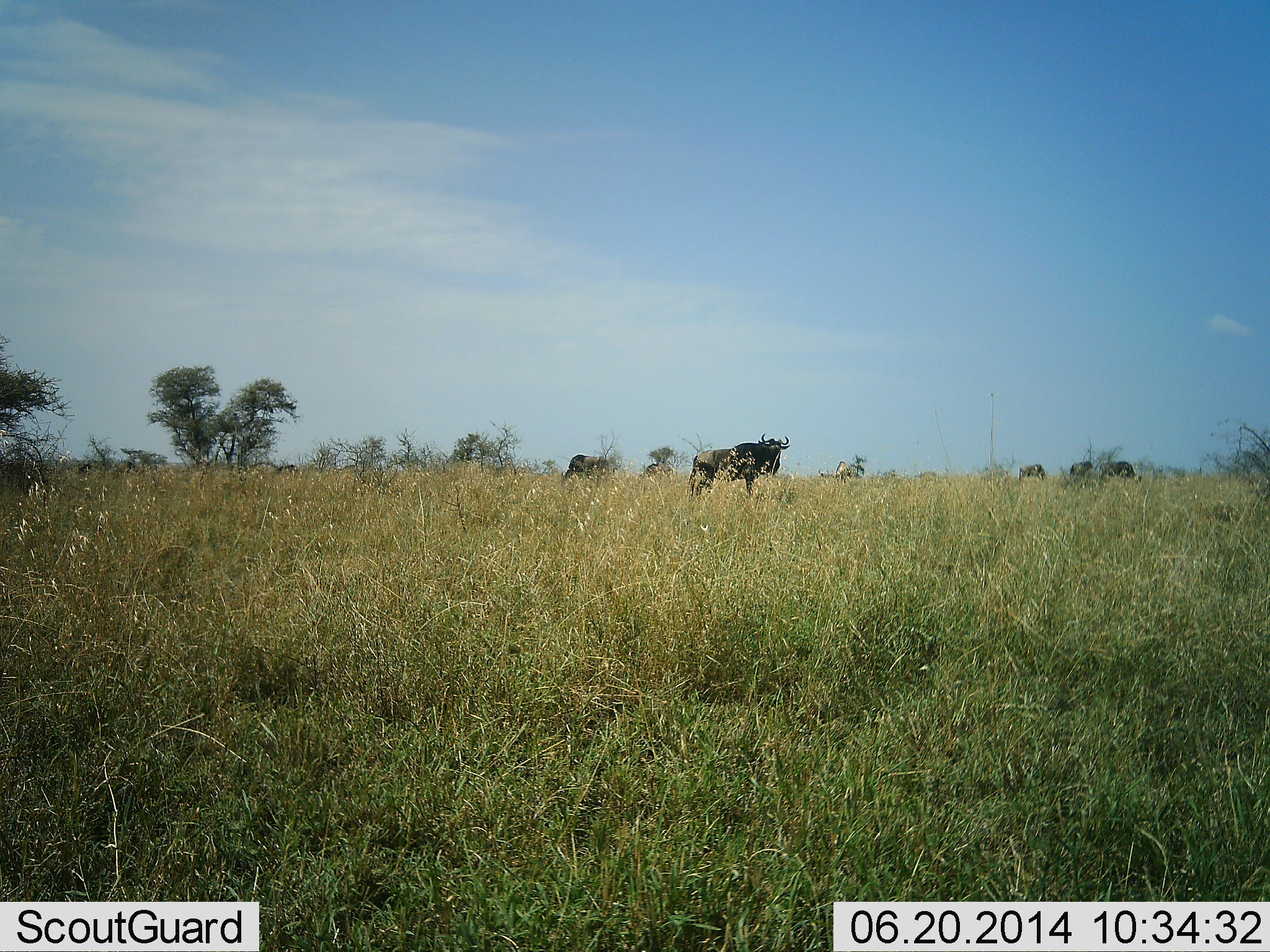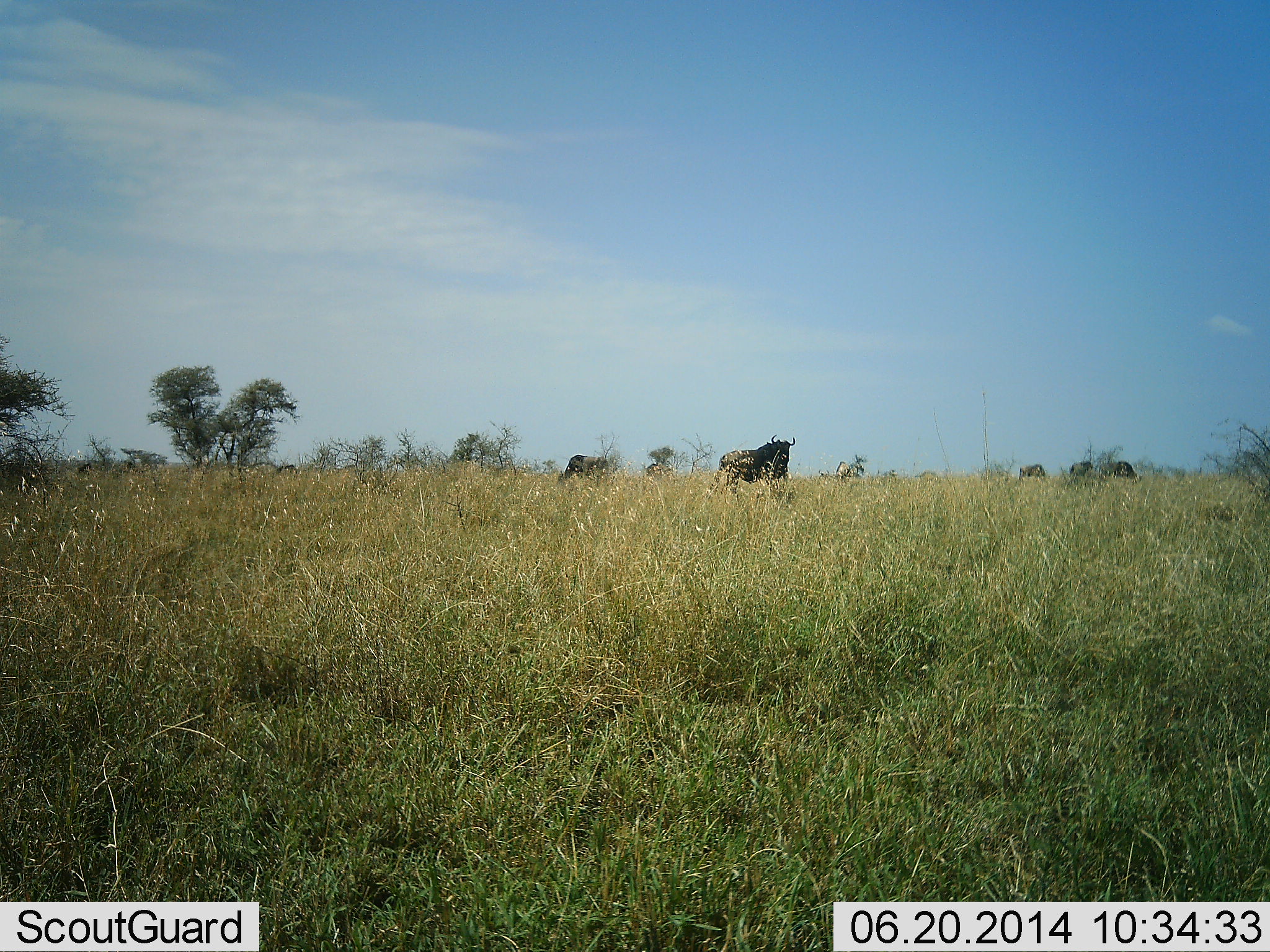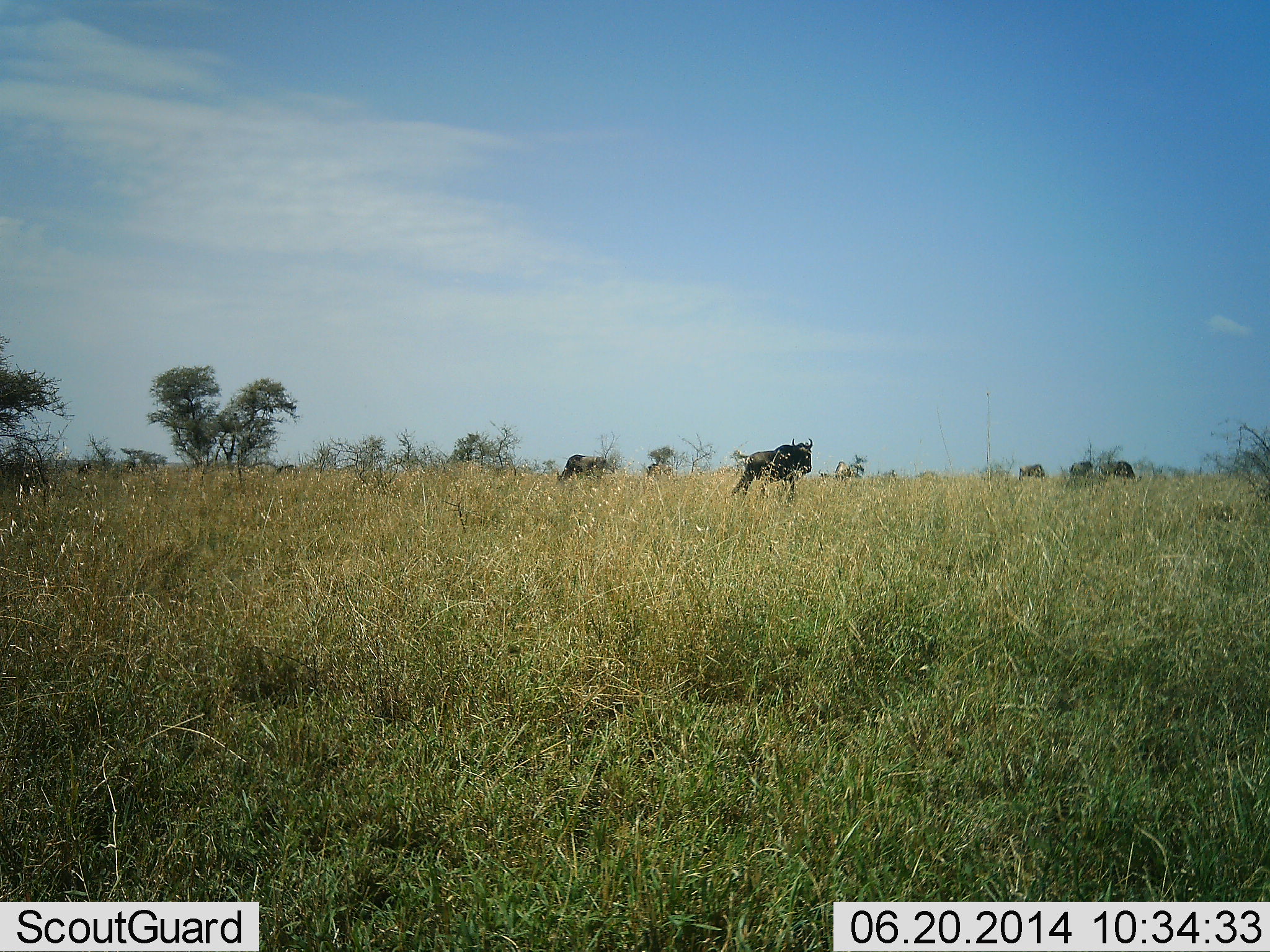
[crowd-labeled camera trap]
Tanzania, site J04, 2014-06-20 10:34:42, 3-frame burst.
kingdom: Animalia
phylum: Chordata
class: Mammalia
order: Artiodactyla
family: Bovidae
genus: Connochaetes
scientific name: Connochaetes taurinus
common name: blue wildebeest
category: wildebeest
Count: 5.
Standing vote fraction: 50%.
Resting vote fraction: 10%.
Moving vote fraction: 60%.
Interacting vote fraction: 0%.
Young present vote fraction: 0%.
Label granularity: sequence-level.